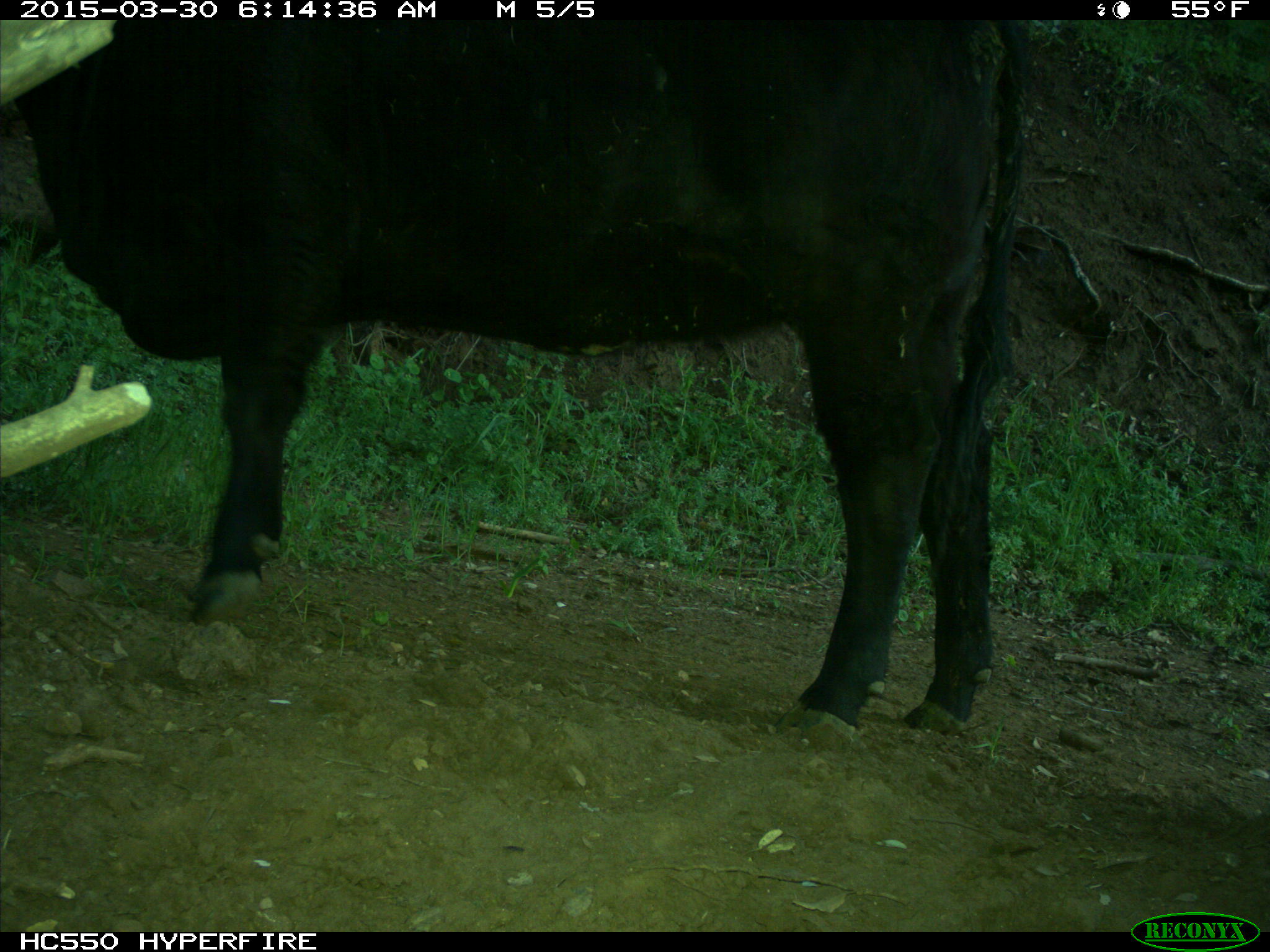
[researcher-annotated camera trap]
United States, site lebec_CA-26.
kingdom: Animalia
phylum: Chordata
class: Mammalia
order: Artiodactyla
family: Bovidae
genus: Bos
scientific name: Bos taurus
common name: domestic cow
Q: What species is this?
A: Bos taurus (domestic cow).